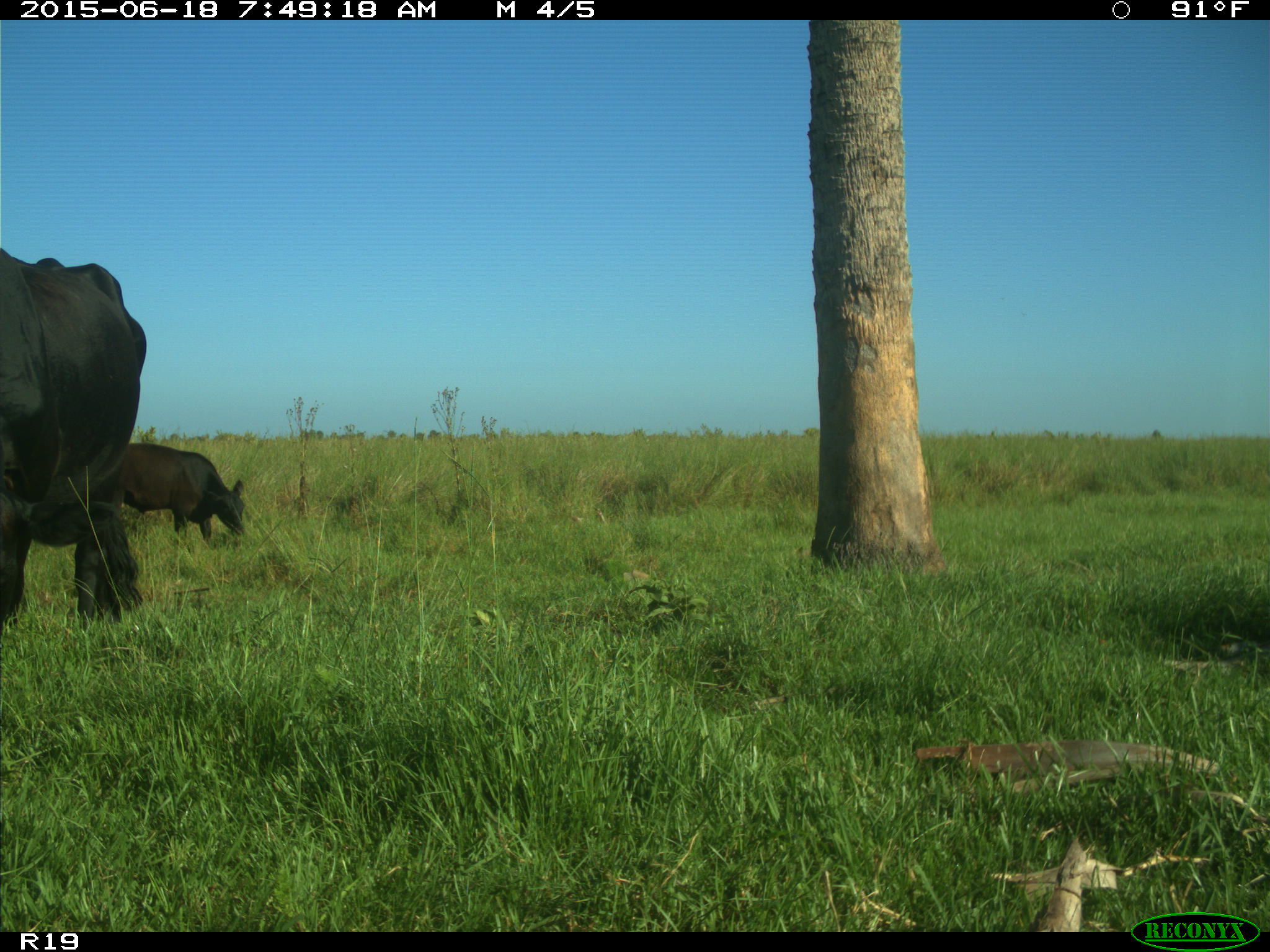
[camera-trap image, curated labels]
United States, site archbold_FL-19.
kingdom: Animalia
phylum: Chordata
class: Mammalia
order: Artiodactyla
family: Bovidae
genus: Bos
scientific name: Bos taurus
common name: domestic cow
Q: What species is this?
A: Bos taurus (domestic cow).